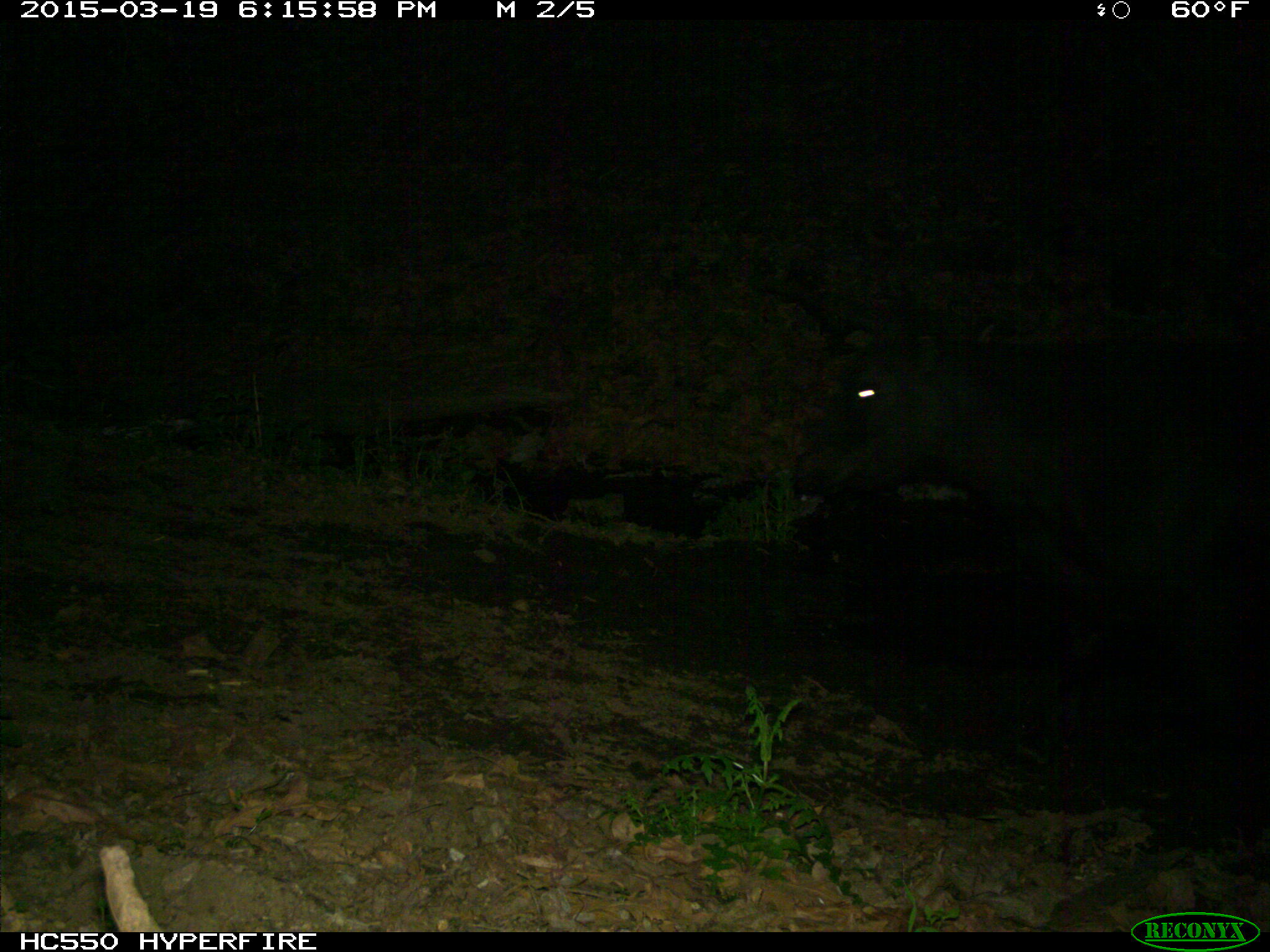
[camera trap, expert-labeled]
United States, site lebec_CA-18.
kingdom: Animalia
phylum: Chordata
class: Mammalia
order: Artiodactyla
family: Bovidae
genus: Bos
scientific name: Bos taurus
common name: domestic cow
Bos taurus (domestic cow).